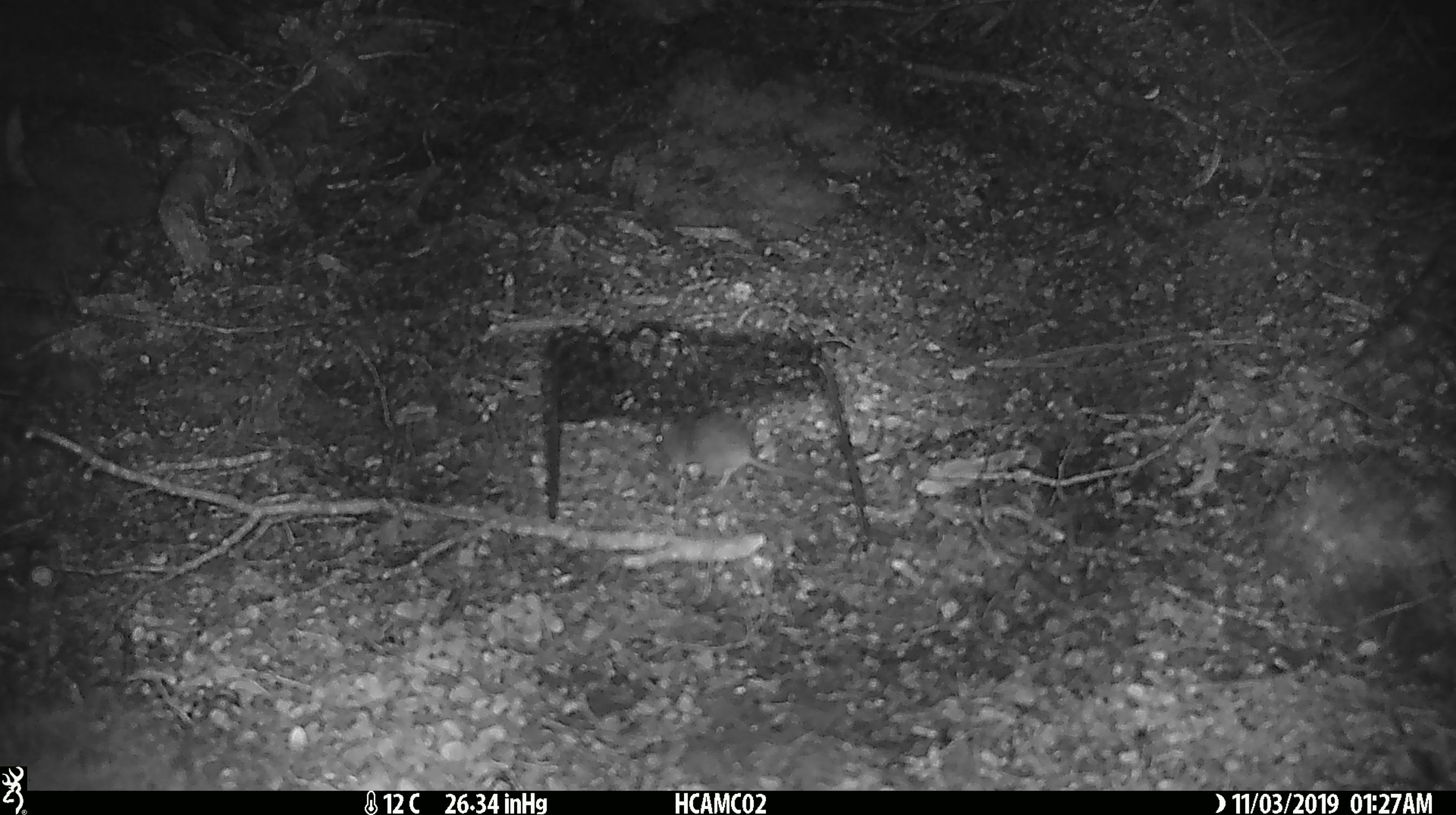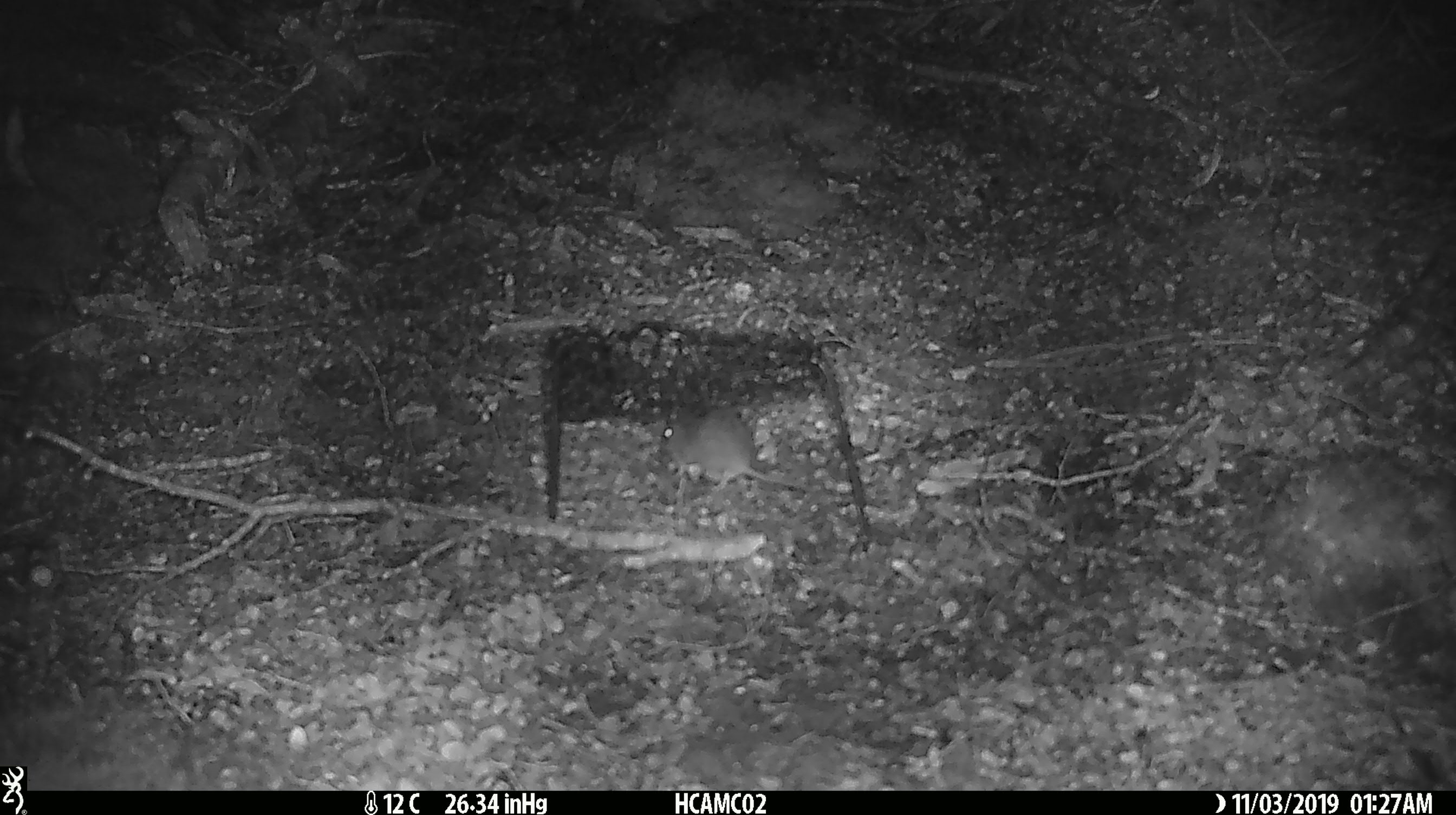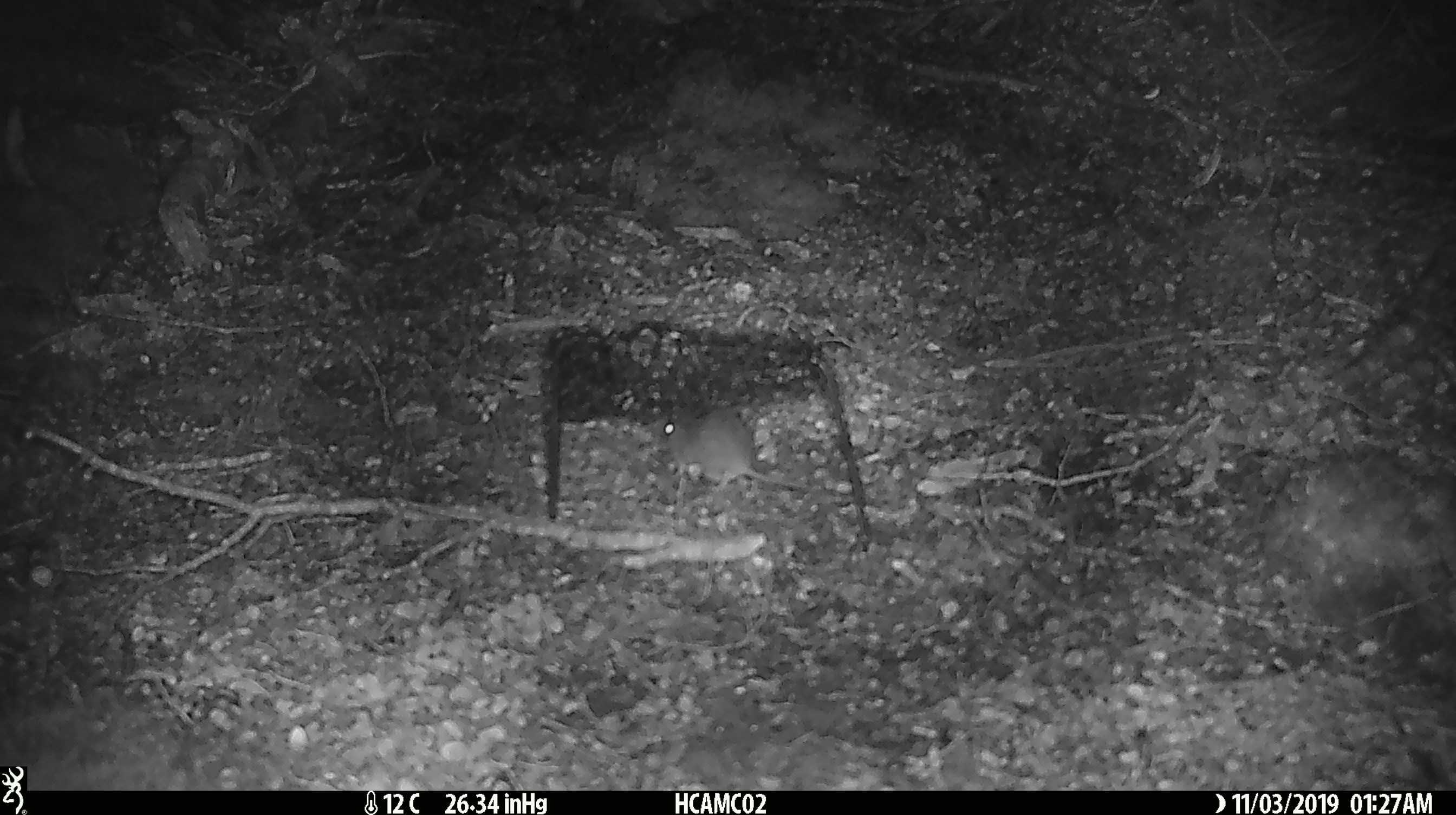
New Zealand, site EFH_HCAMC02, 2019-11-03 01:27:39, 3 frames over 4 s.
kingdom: Animalia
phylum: Chordata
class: Mammalia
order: Rodentia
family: Muridae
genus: Mus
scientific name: Mus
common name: mouse